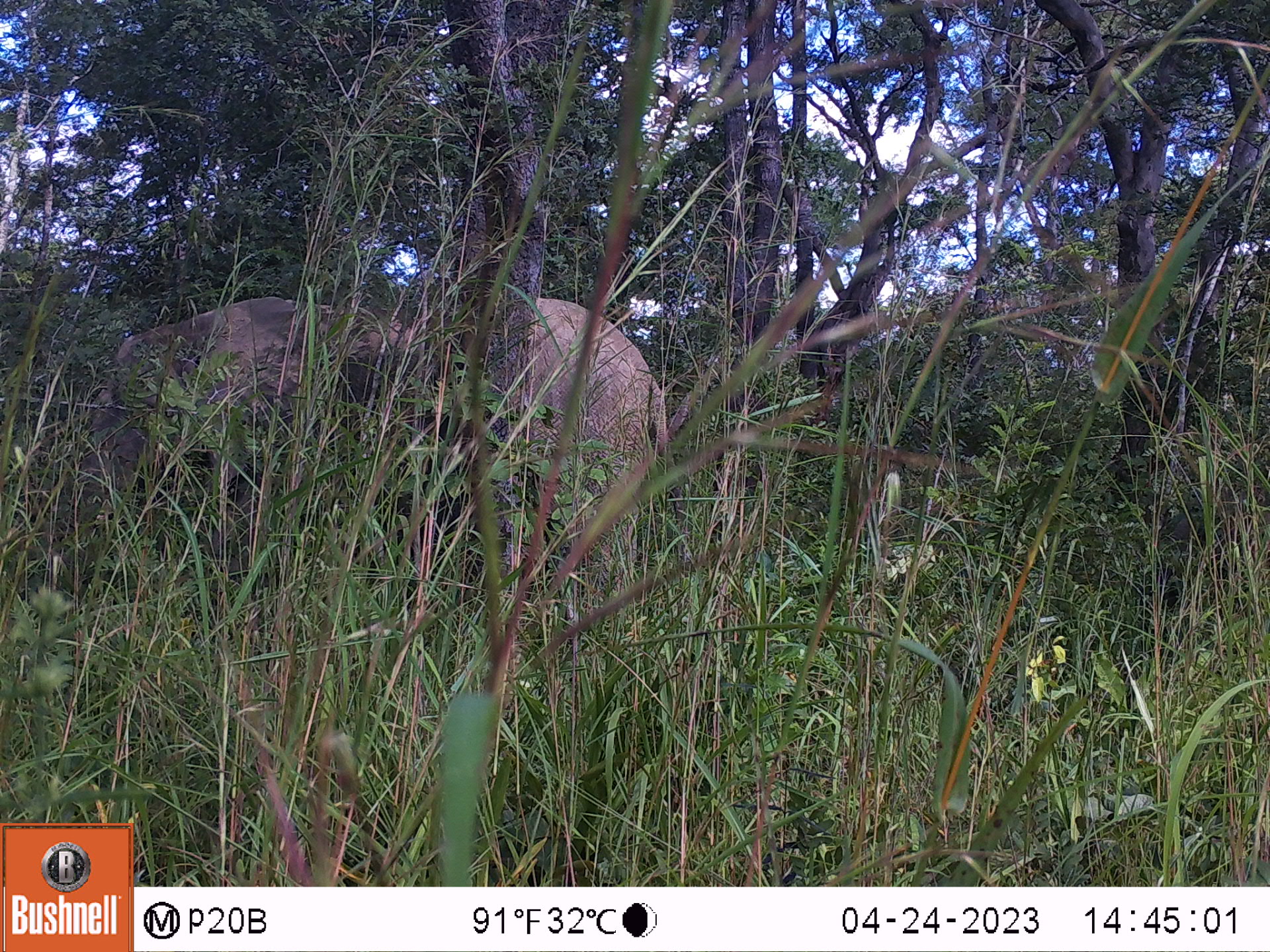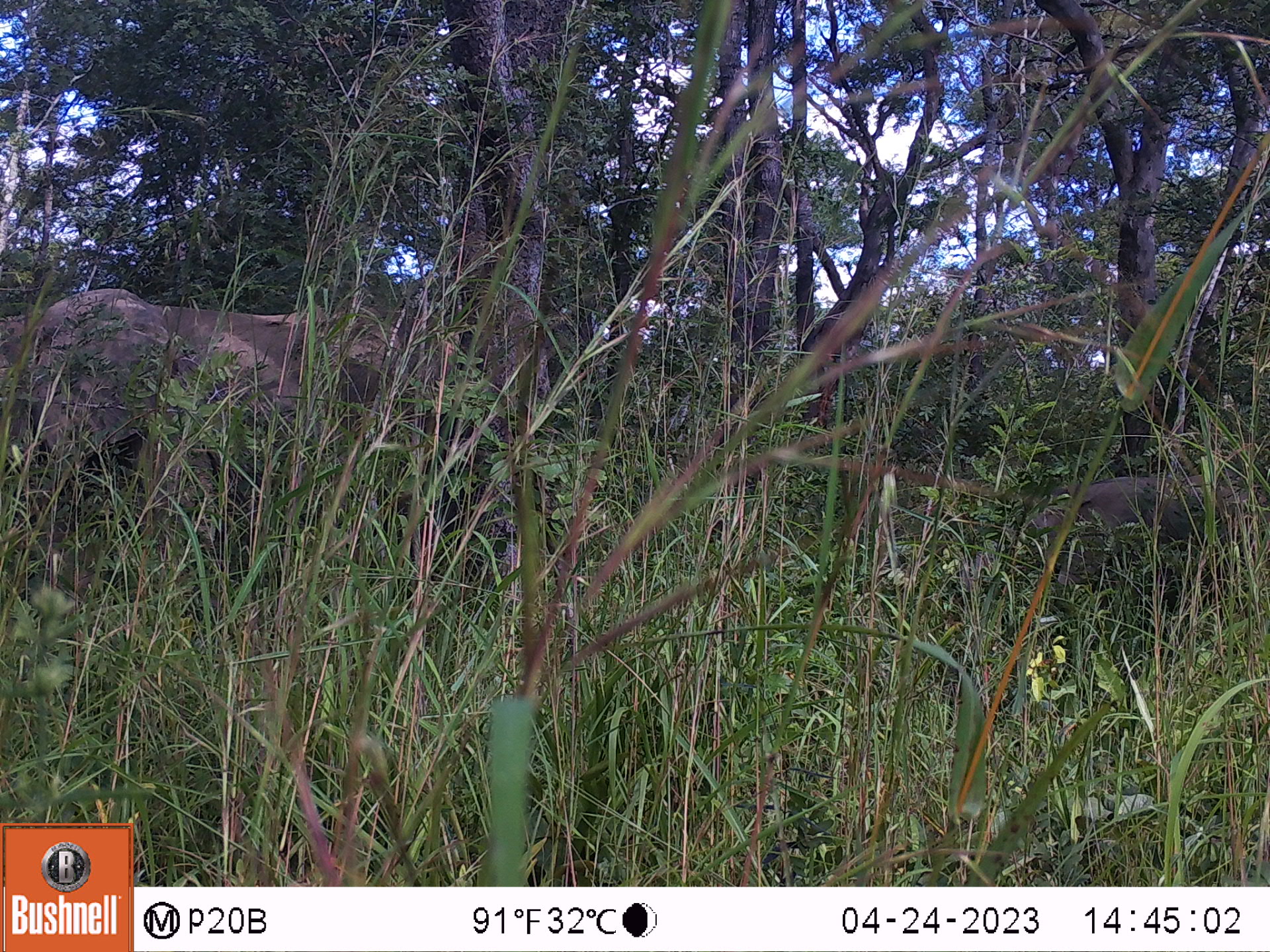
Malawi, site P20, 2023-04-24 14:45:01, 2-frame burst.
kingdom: Animalia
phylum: Chordata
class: Mammalia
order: Proboscidea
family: Elephantidae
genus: Loxodonta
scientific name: Loxodonta africana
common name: african savanna elephant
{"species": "african savanna elephant (Loxodonta africana)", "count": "1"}